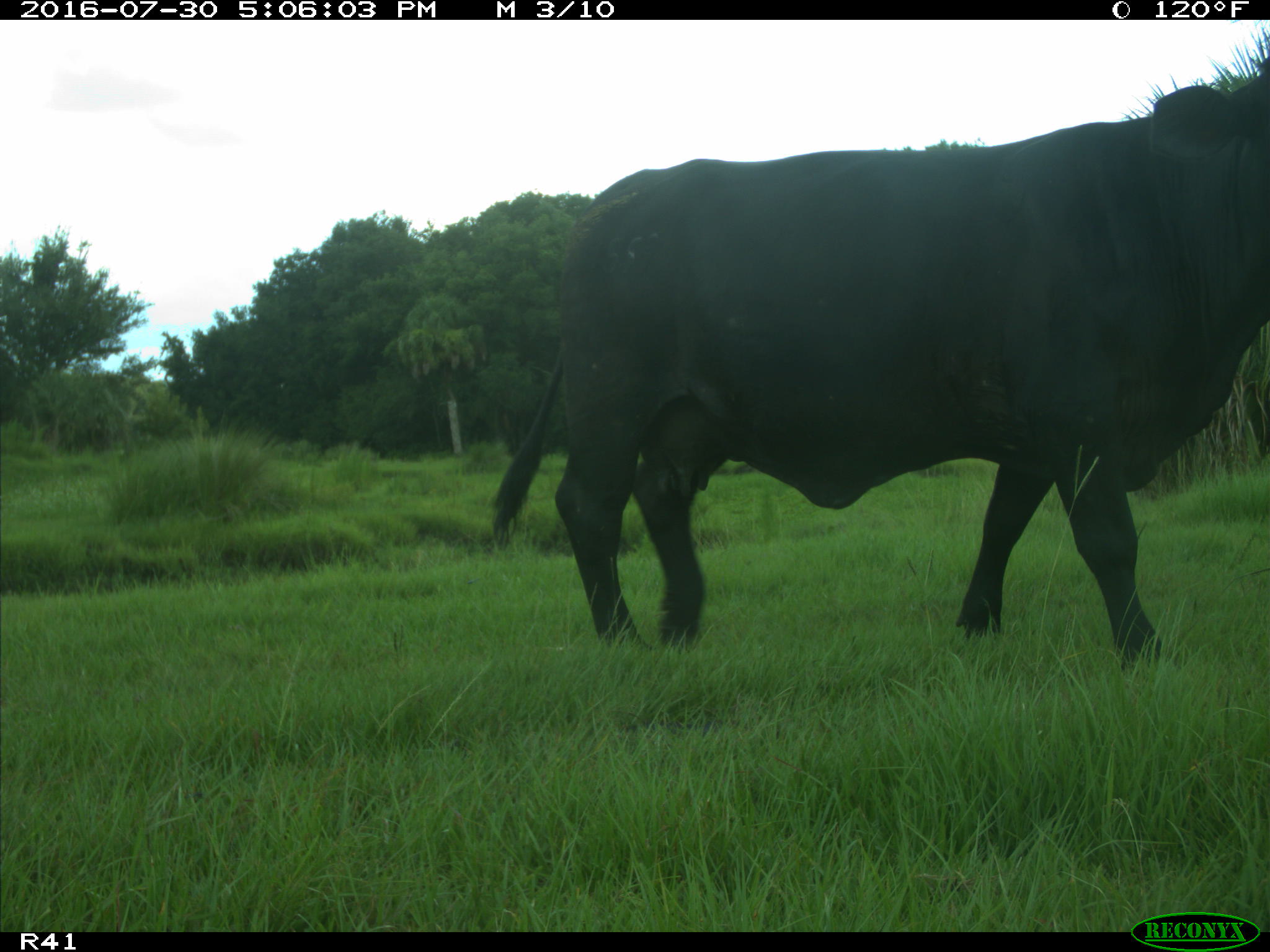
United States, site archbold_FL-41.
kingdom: Animalia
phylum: Chordata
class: Mammalia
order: Artiodactyla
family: Bovidae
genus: Bos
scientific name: Bos taurus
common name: domestic cow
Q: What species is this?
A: Bos taurus (domestic cow).